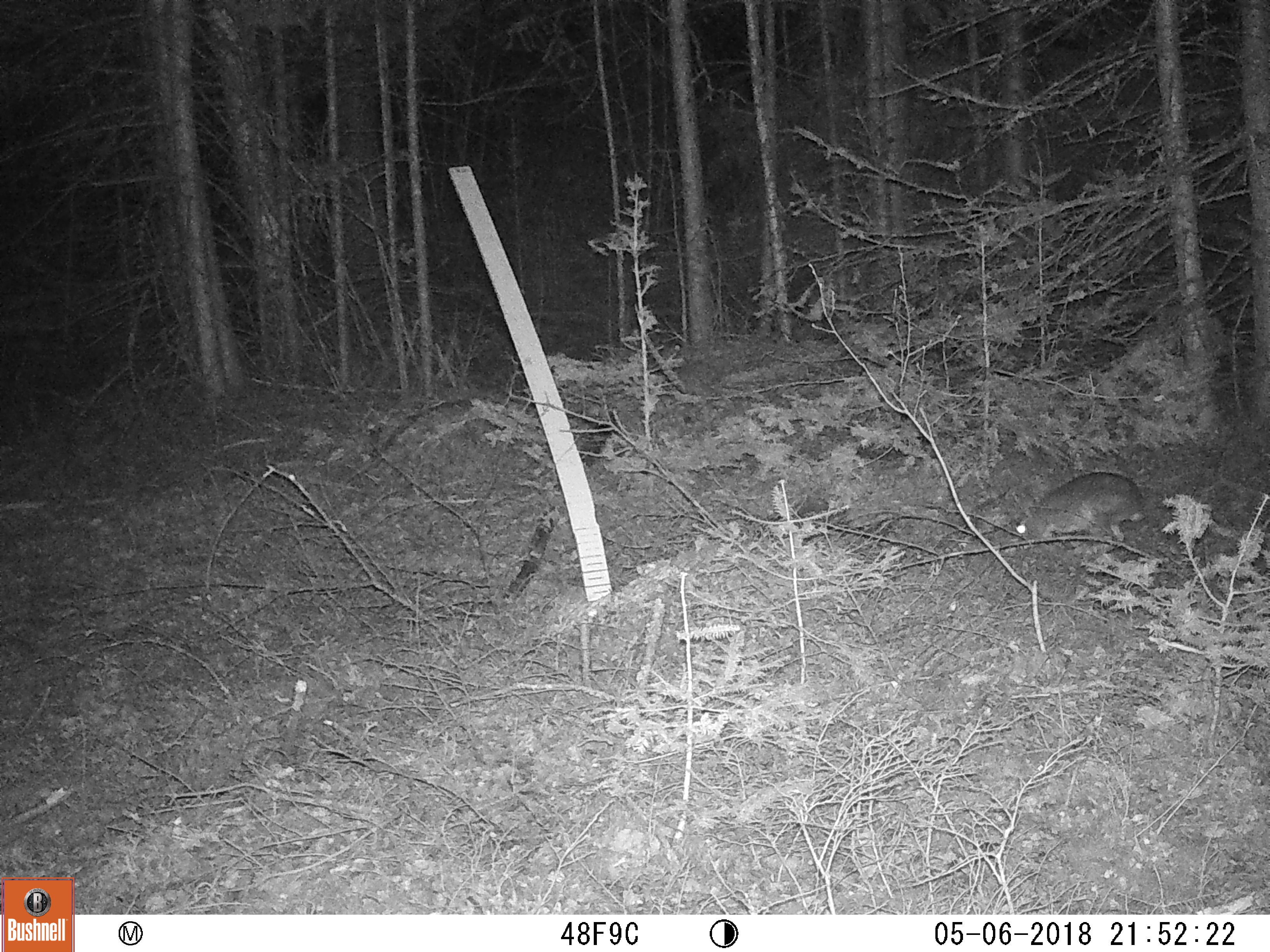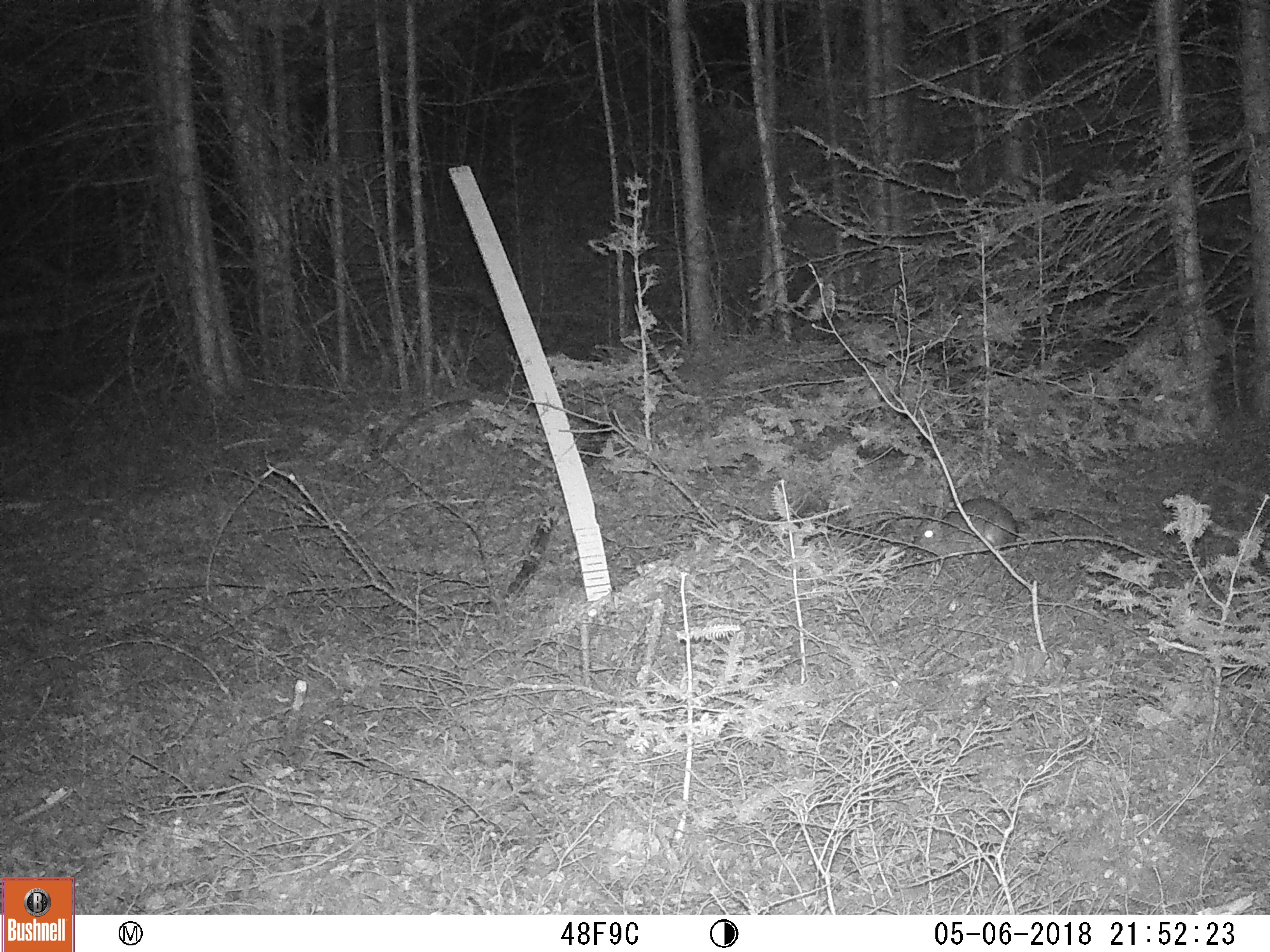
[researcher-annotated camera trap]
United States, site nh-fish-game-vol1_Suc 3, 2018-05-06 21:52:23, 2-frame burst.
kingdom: Animalia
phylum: Chordata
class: Mammalia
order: Lagomorpha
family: Leporidae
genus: Lepus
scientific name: Lepus americanus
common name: snowshoe hare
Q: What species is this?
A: Snowshoe hare (Lepus americanus).